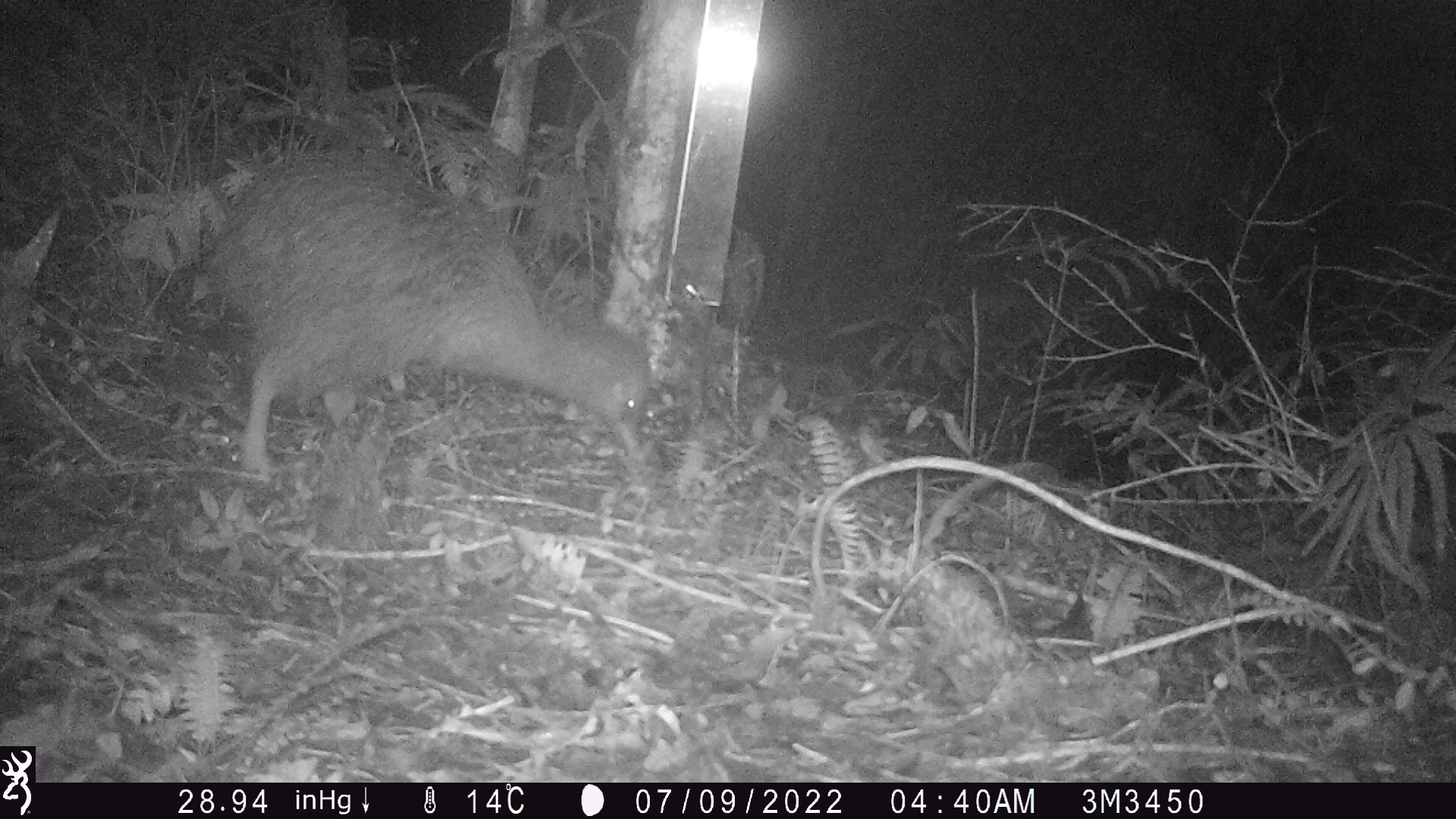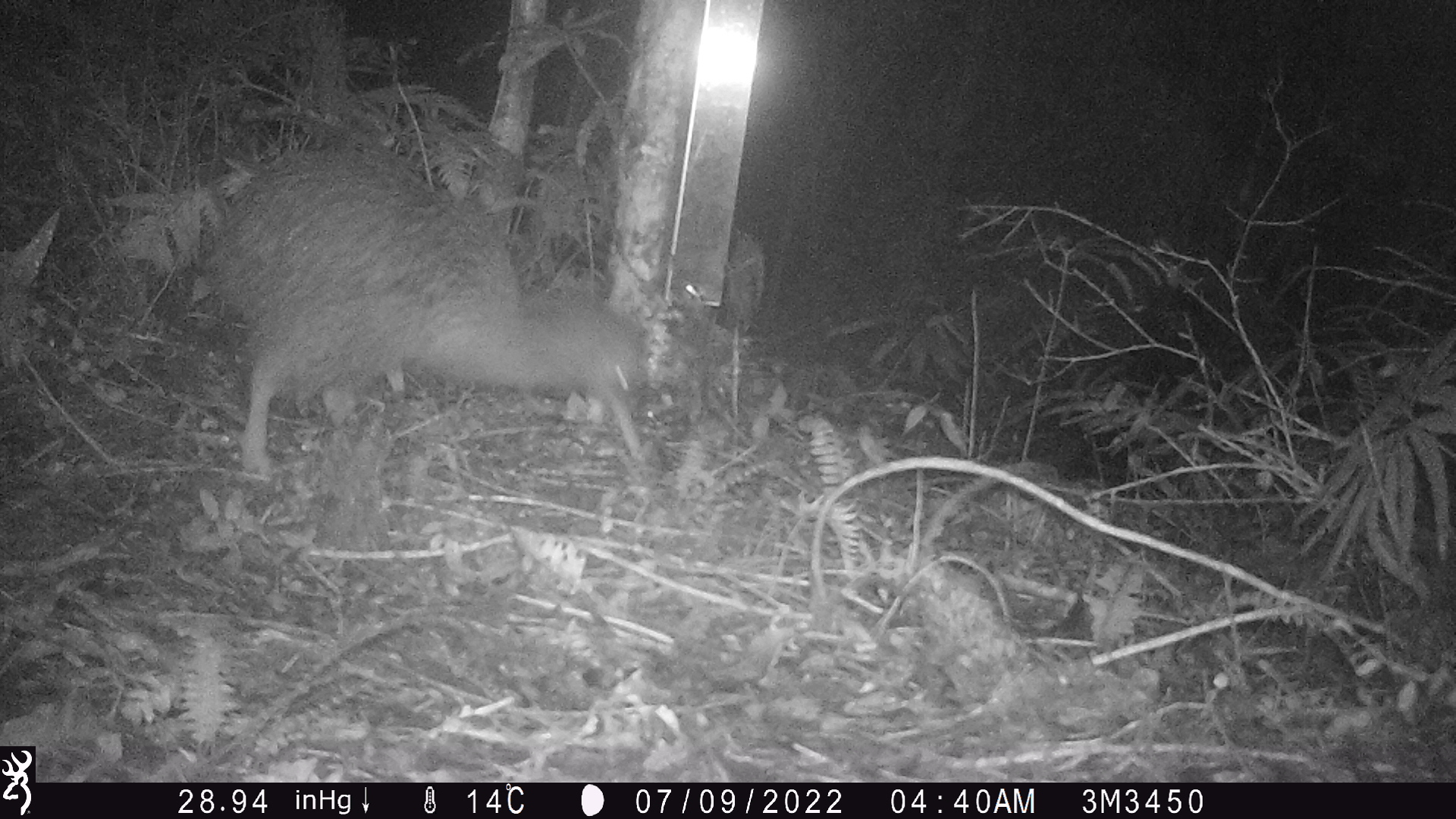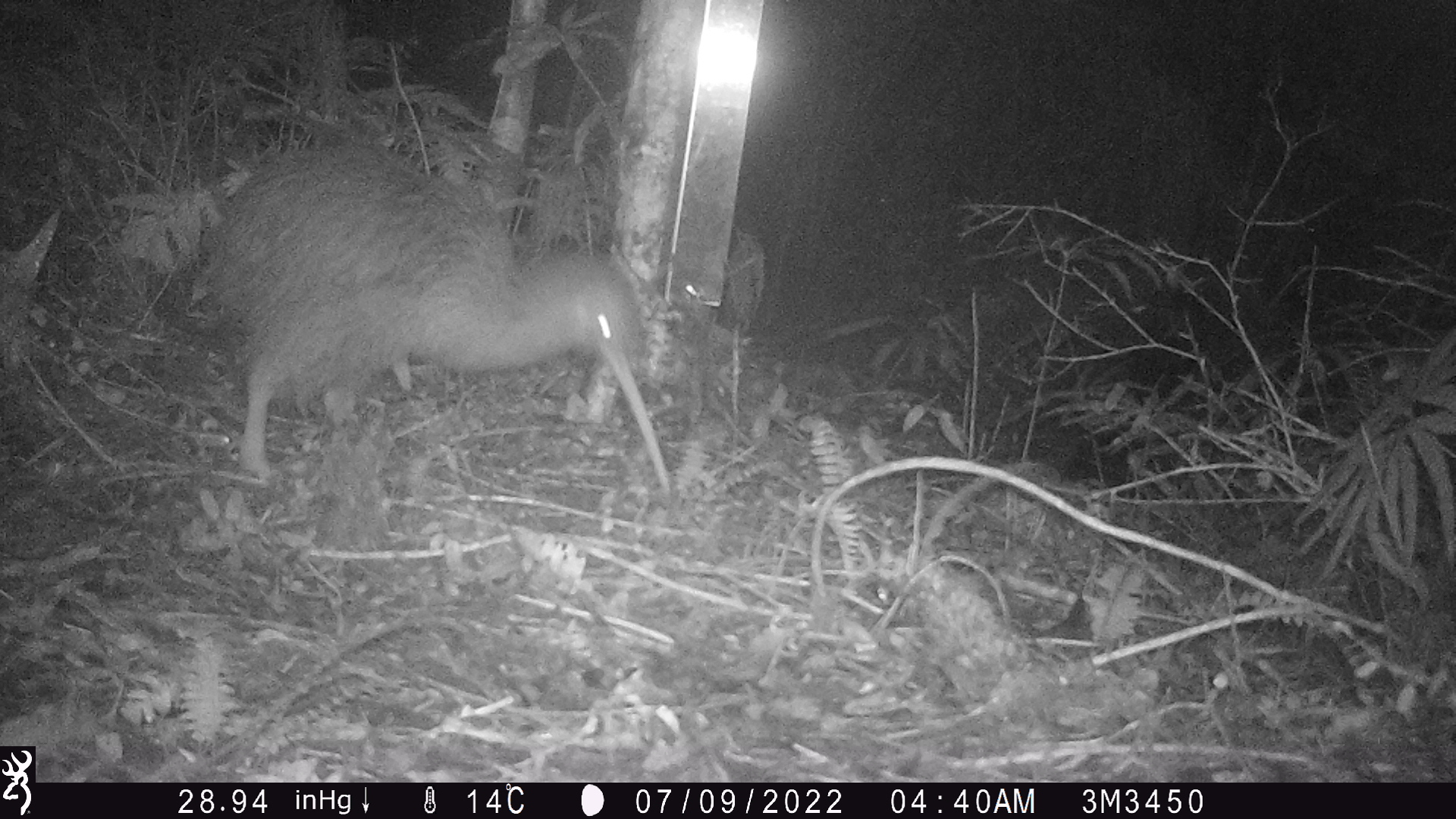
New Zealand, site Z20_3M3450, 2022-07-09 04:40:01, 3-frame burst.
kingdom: Animalia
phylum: Chordata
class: Aves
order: Apterygiformes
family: Apterygidae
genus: Apteryx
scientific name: Apteryx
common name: kiwi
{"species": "kiwi (Apteryx)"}